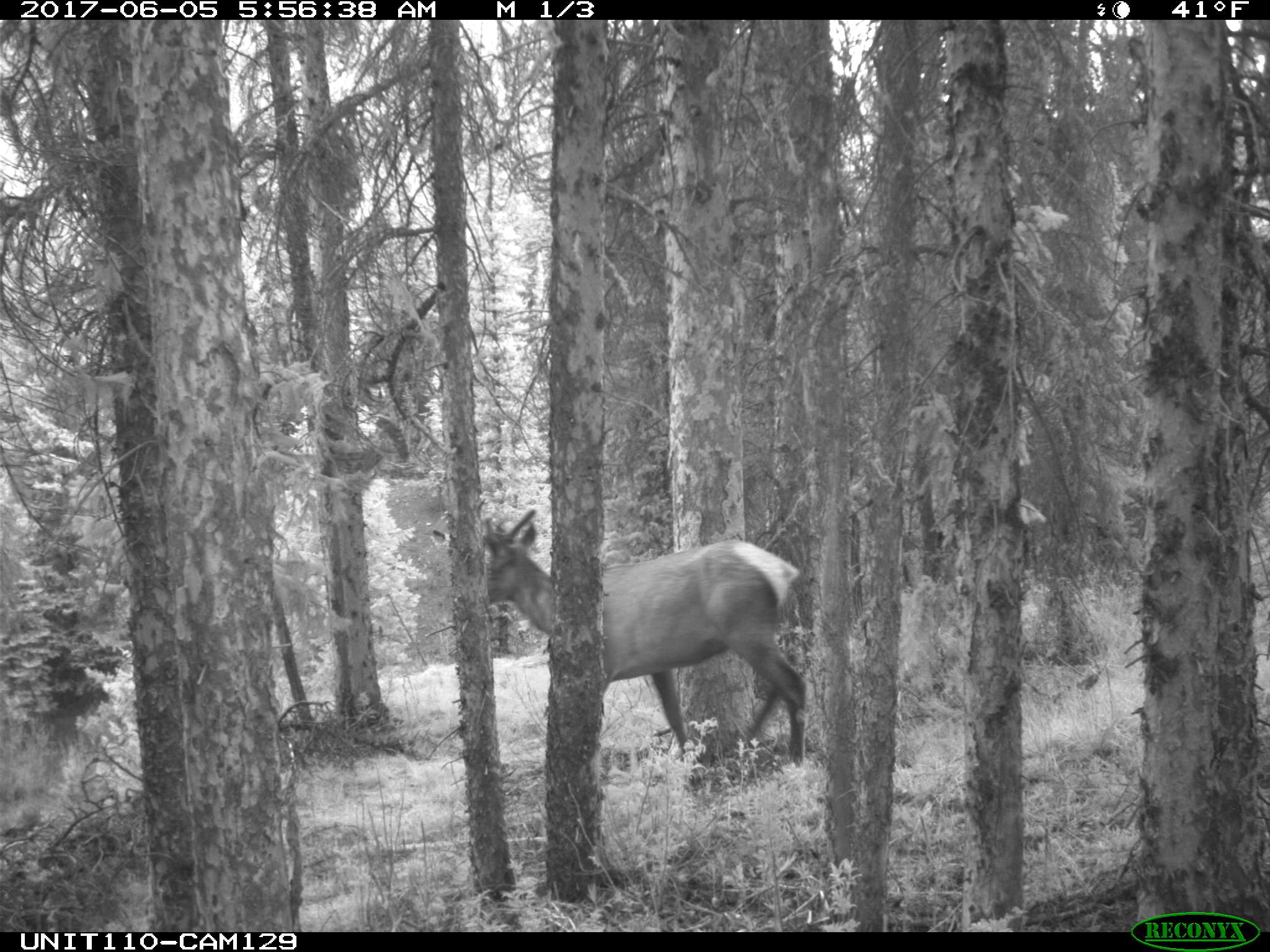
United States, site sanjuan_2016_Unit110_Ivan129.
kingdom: Animalia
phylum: Chordata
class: Mammalia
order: Artiodactyla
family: Cervidae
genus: Cervus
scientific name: Cervus elaphus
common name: red deer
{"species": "Cervus elaphus (red deer)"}